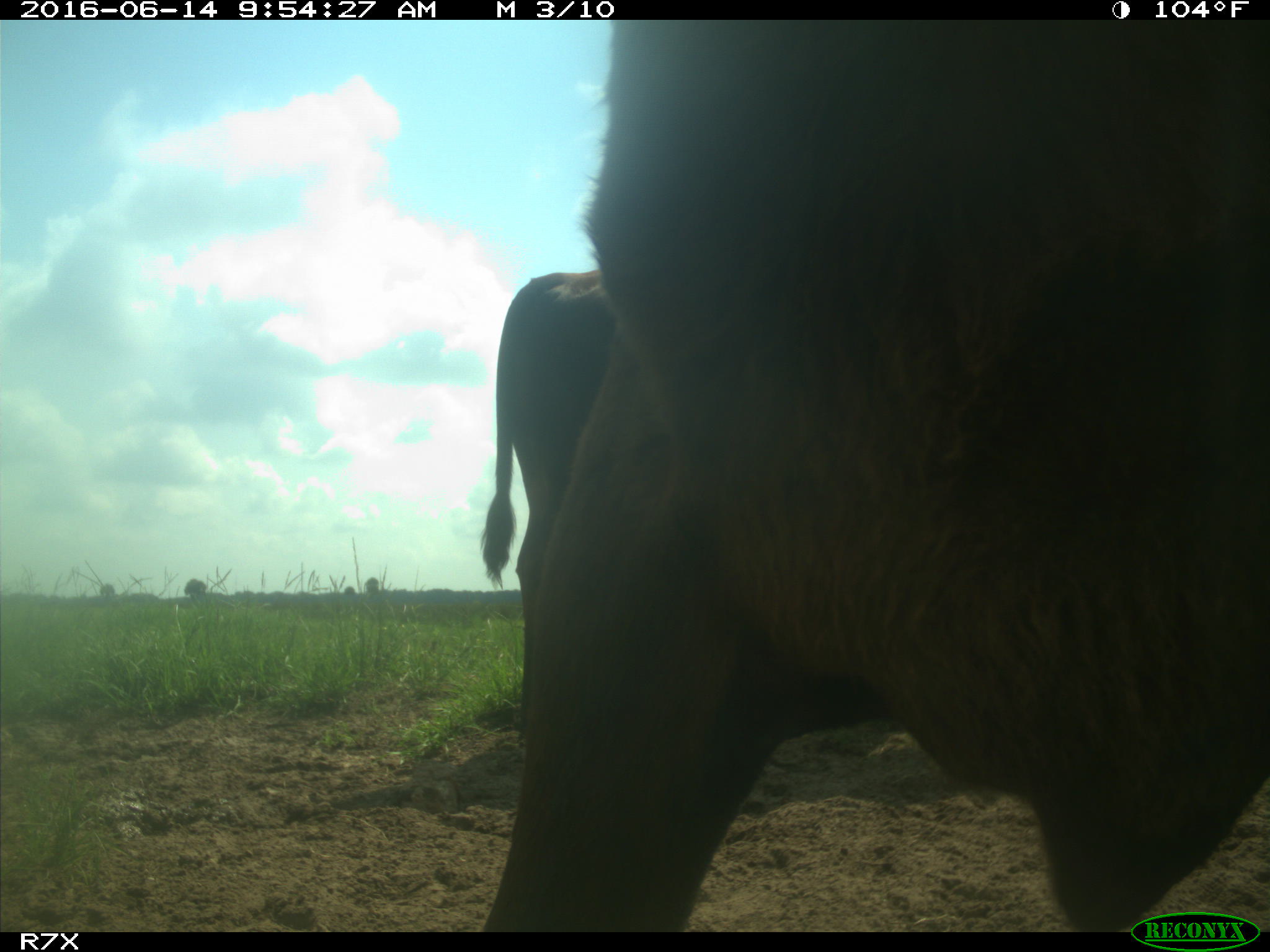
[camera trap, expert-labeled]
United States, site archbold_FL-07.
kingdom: Animalia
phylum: Chordata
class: Mammalia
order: Artiodactyla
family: Bovidae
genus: Bos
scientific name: Bos taurus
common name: domestic cow